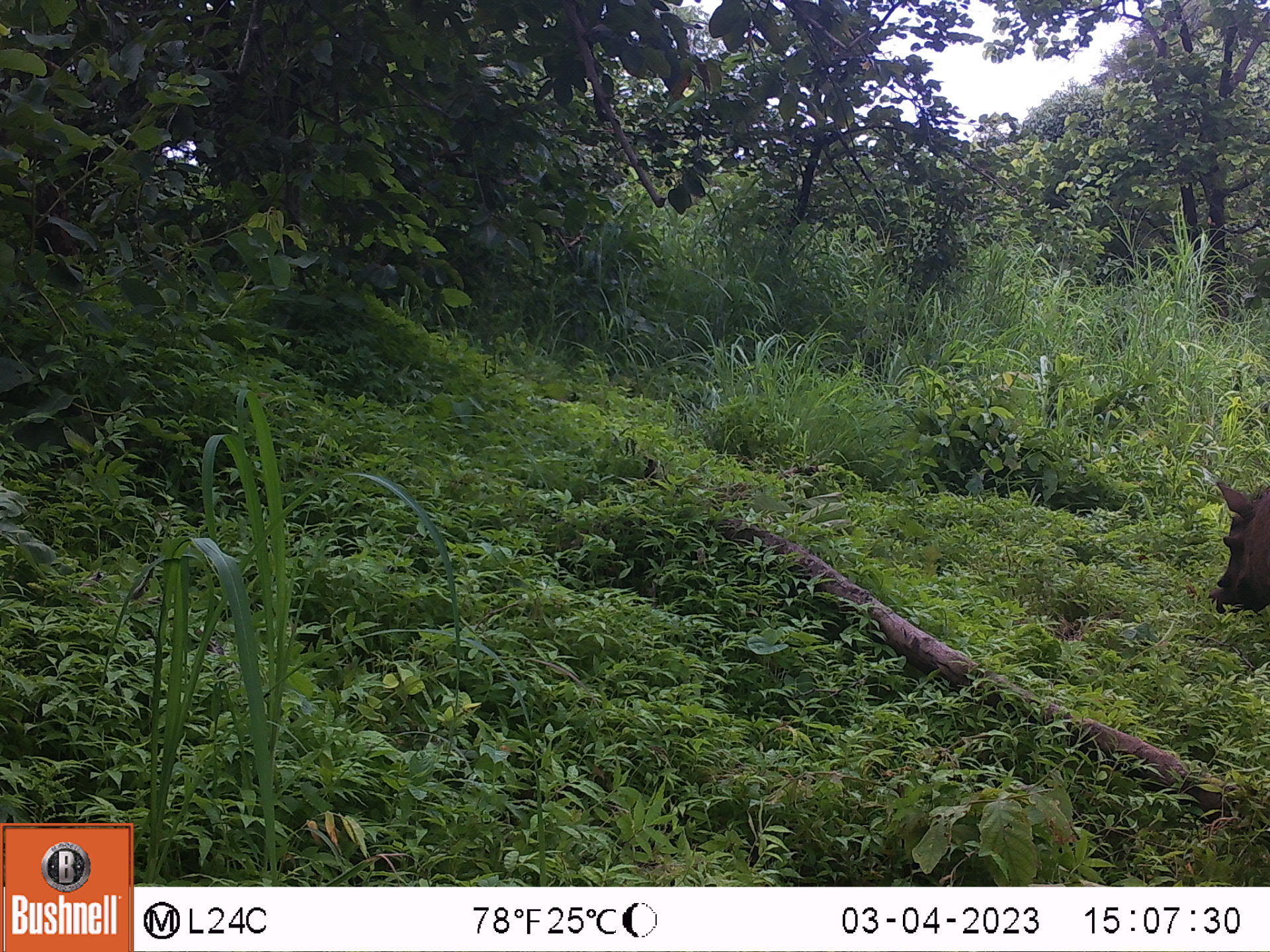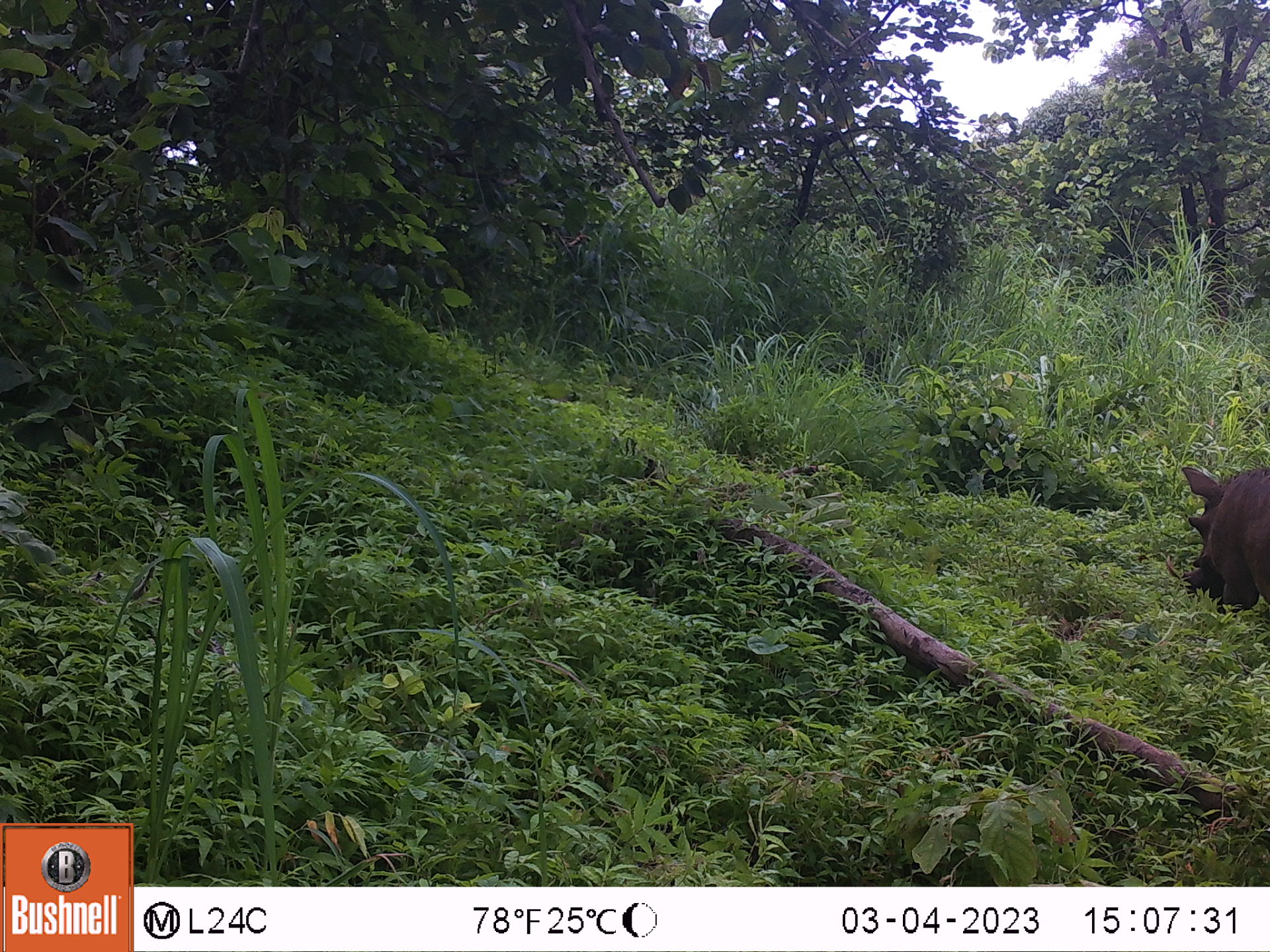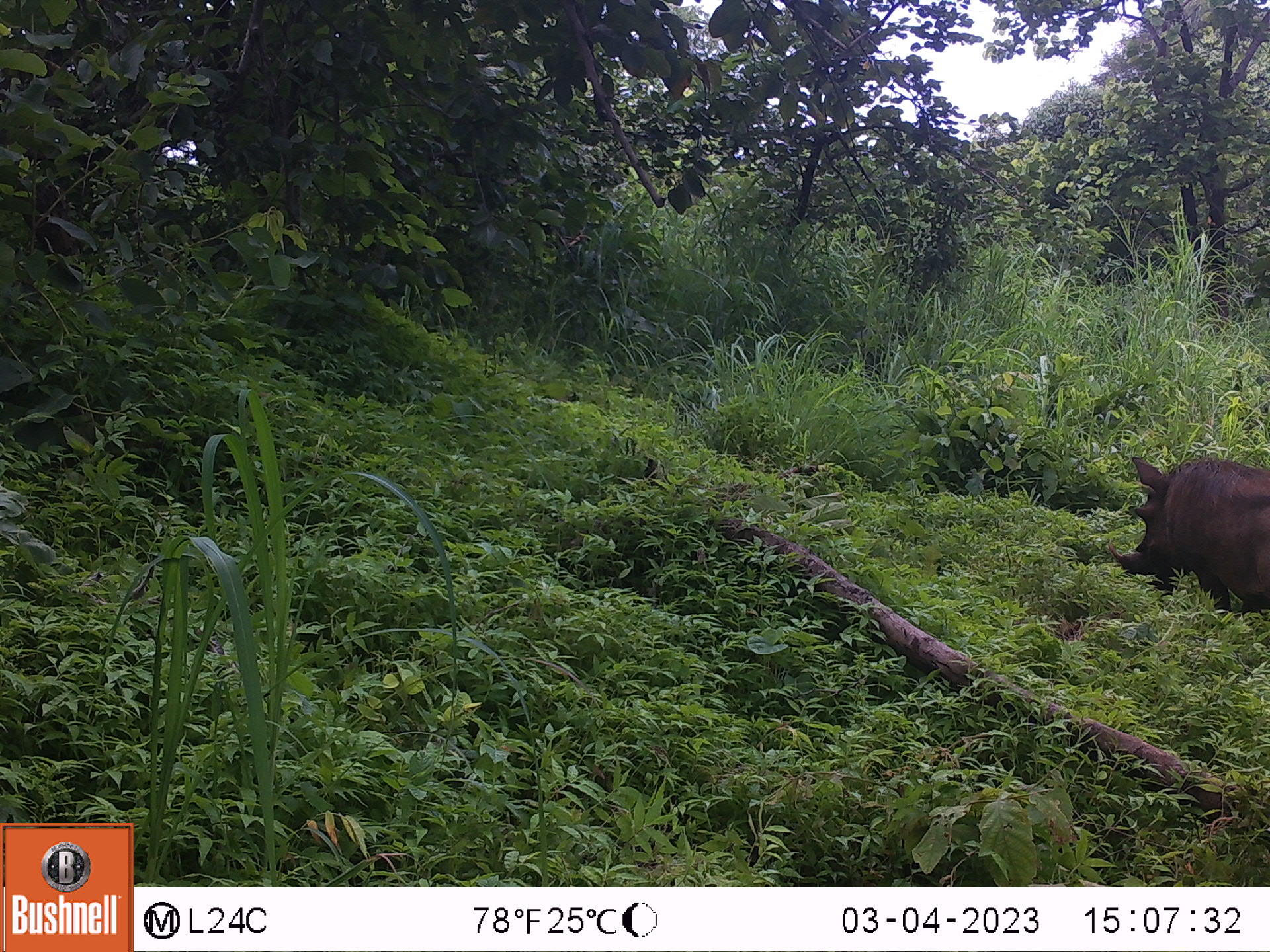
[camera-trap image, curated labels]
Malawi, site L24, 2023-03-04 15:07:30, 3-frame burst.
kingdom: Animalia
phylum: Chordata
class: Mammalia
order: Artiodactyla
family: Suidae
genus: Phacochoerus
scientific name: Phacochoerus africanus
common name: common warthog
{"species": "common warthog (Phacochoerus africanus)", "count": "1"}